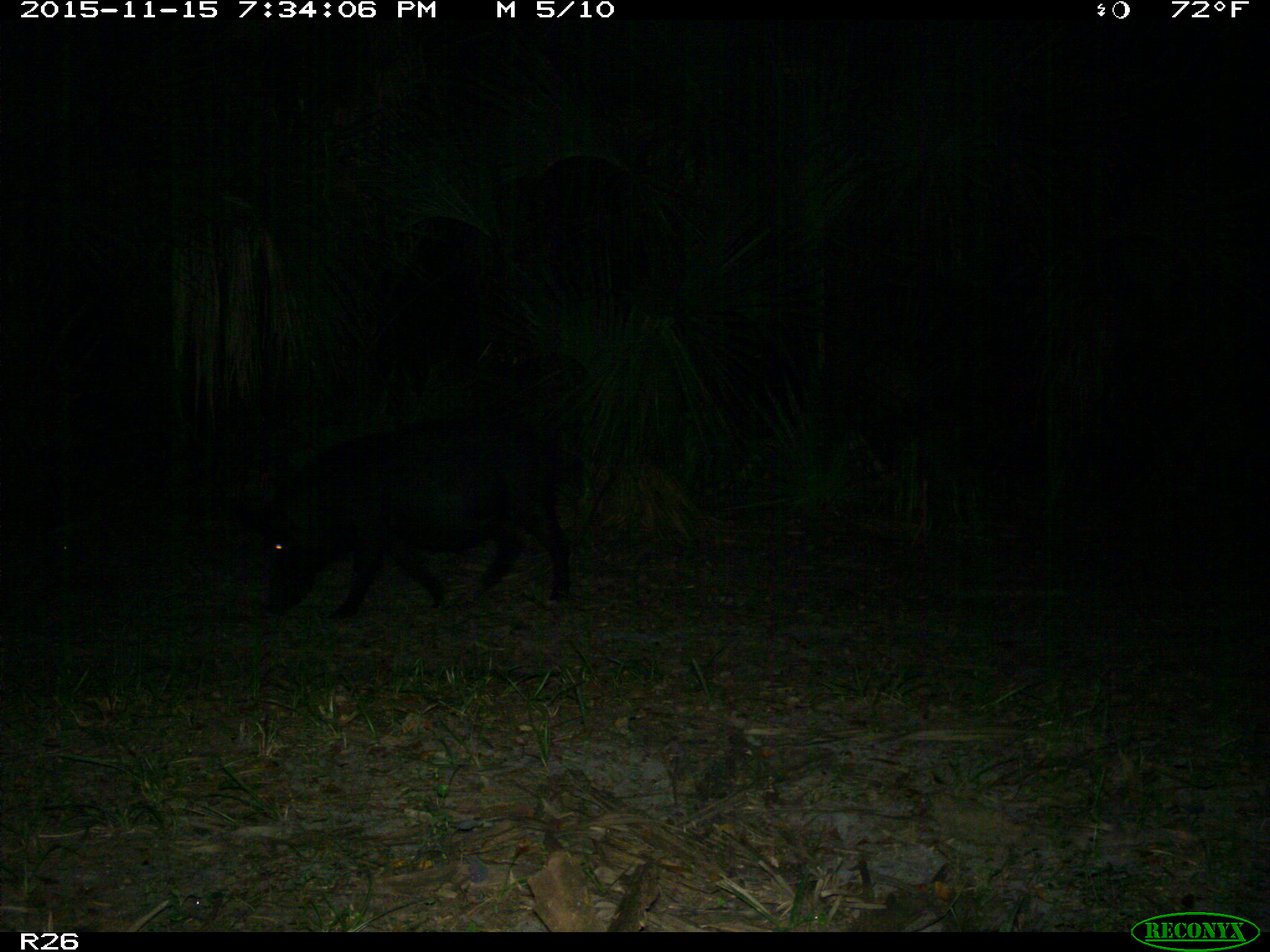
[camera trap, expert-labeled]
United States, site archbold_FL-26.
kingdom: Animalia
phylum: Chordata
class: Mammalia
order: Artiodactyla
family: Suidae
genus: Sus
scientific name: Sus scrofa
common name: wild boar